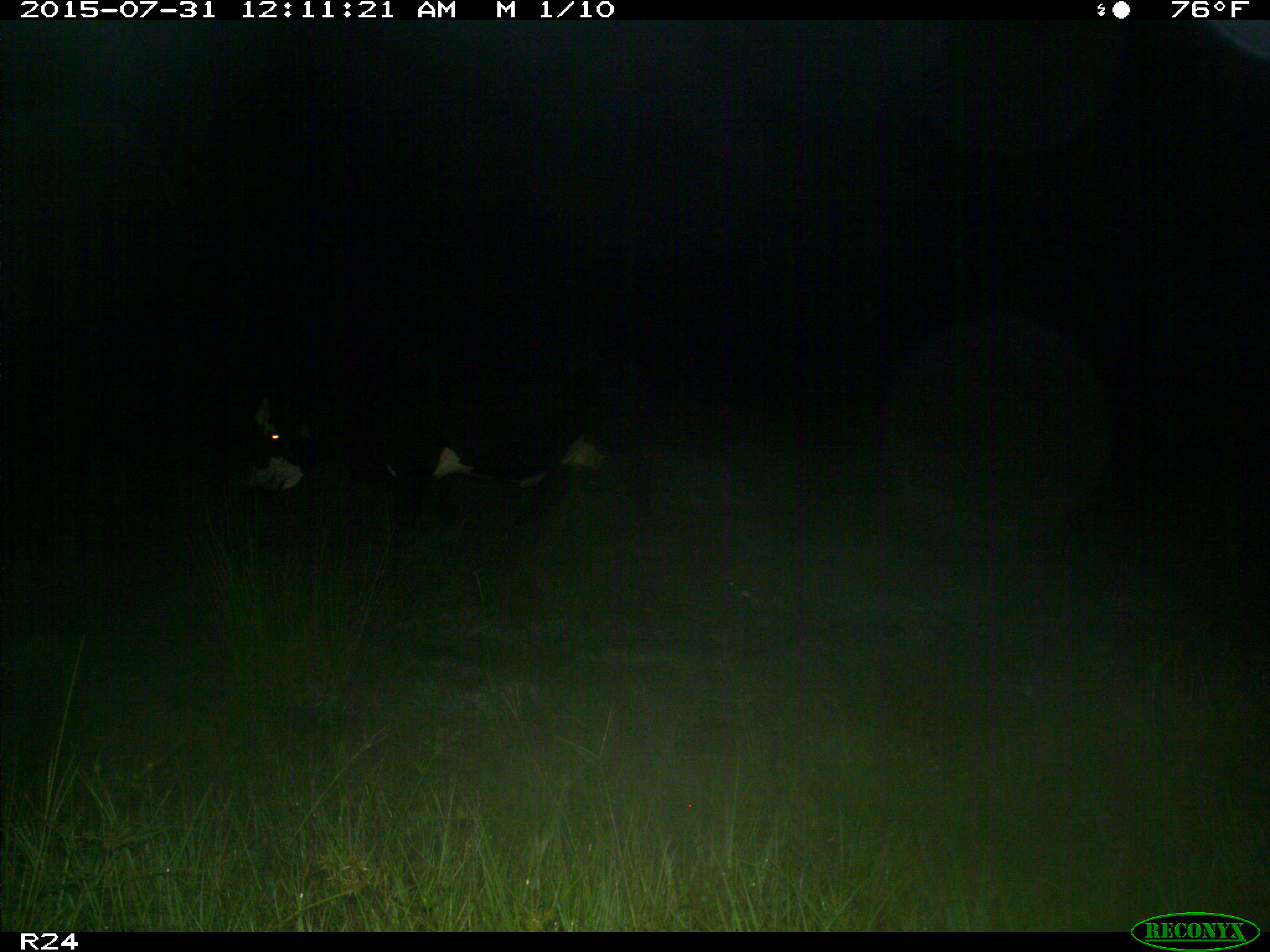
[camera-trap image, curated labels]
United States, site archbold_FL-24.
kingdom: Animalia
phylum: Chordata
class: Mammalia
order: Artiodactyla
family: Bovidae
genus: Bos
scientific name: Bos taurus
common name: domestic cow